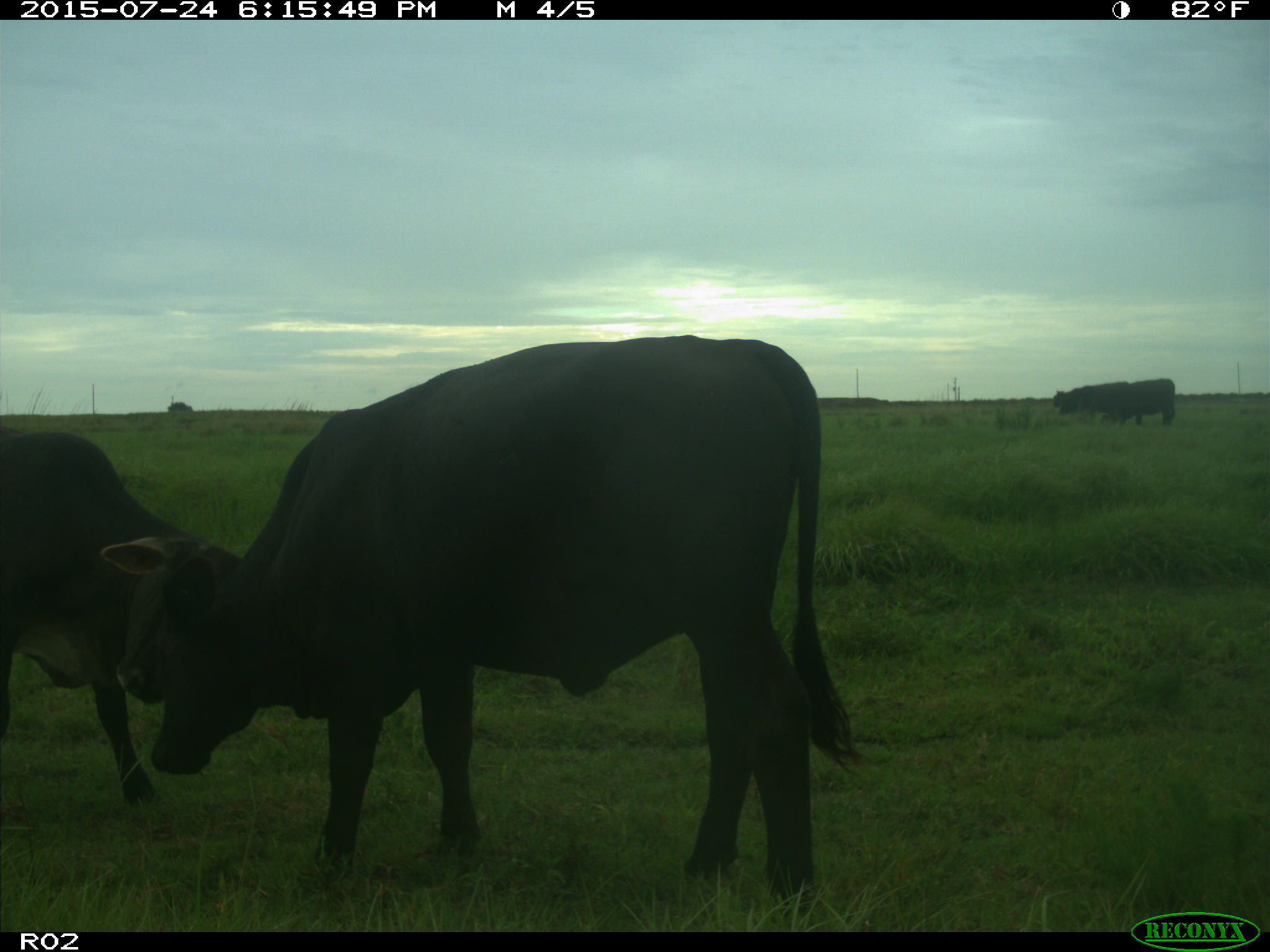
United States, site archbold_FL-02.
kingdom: Animalia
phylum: Chordata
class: Mammalia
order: Artiodactyla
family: Bovidae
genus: Bos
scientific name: Bos taurus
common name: domestic cow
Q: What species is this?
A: Bos taurus (domestic cow).